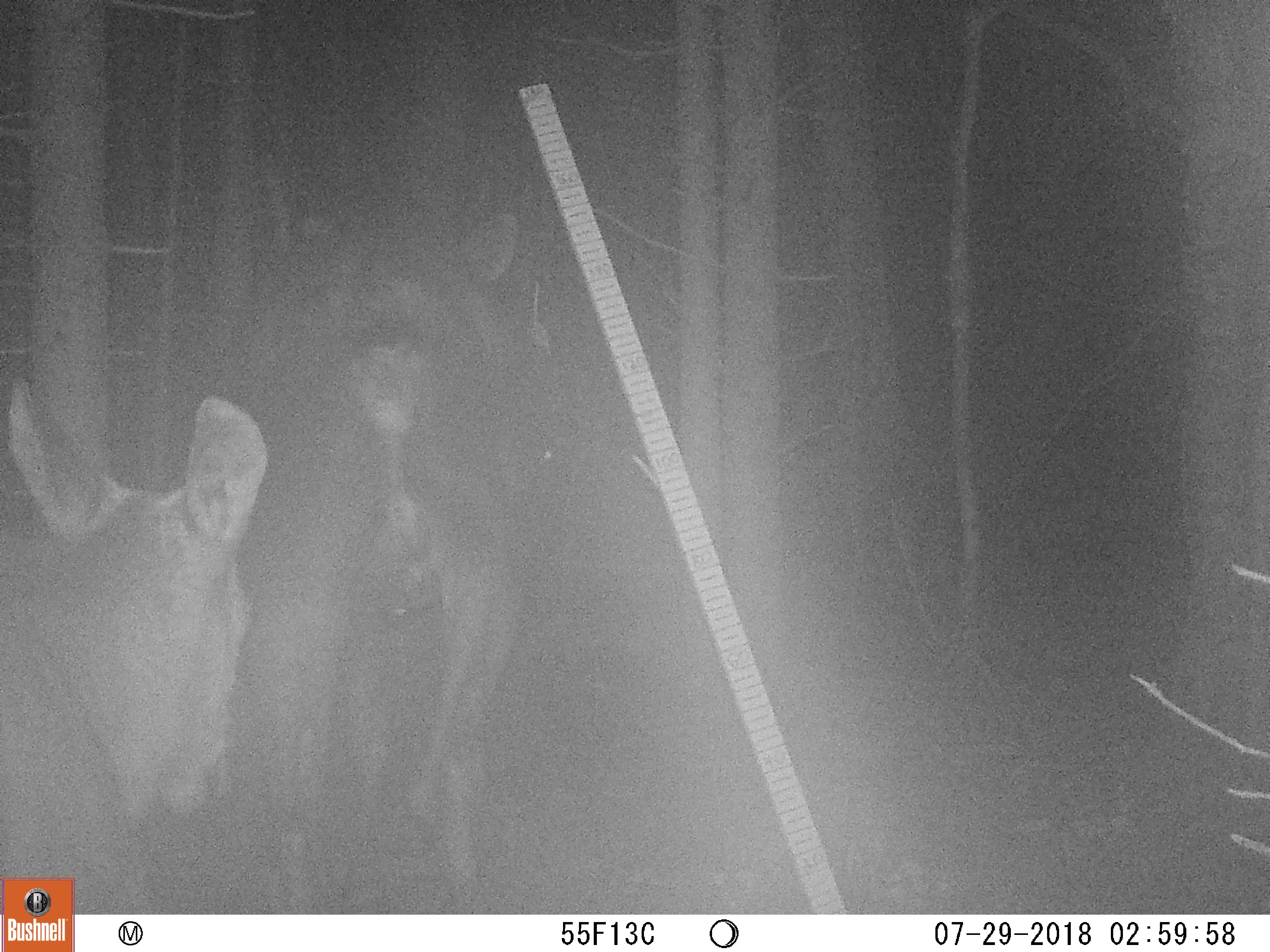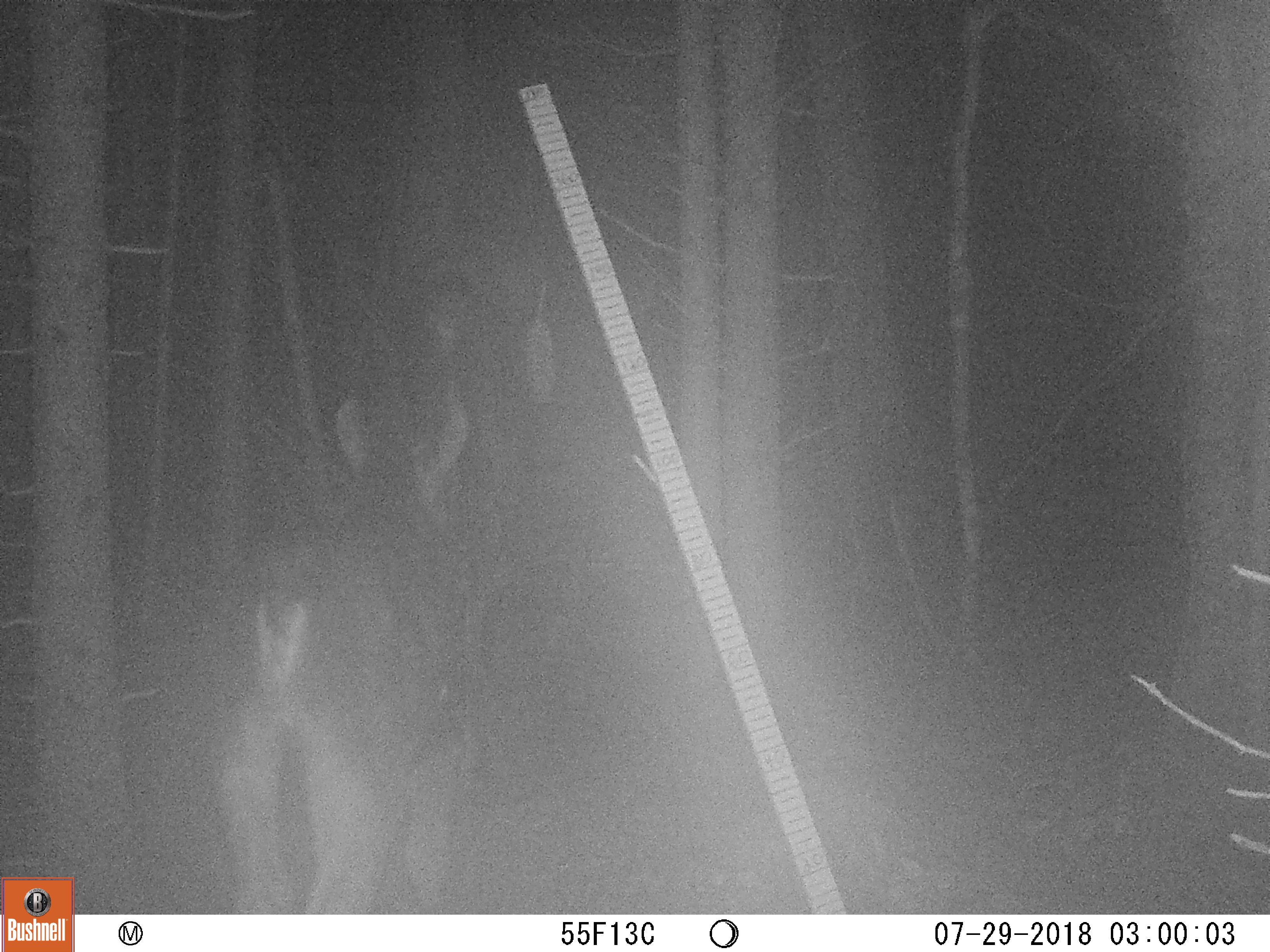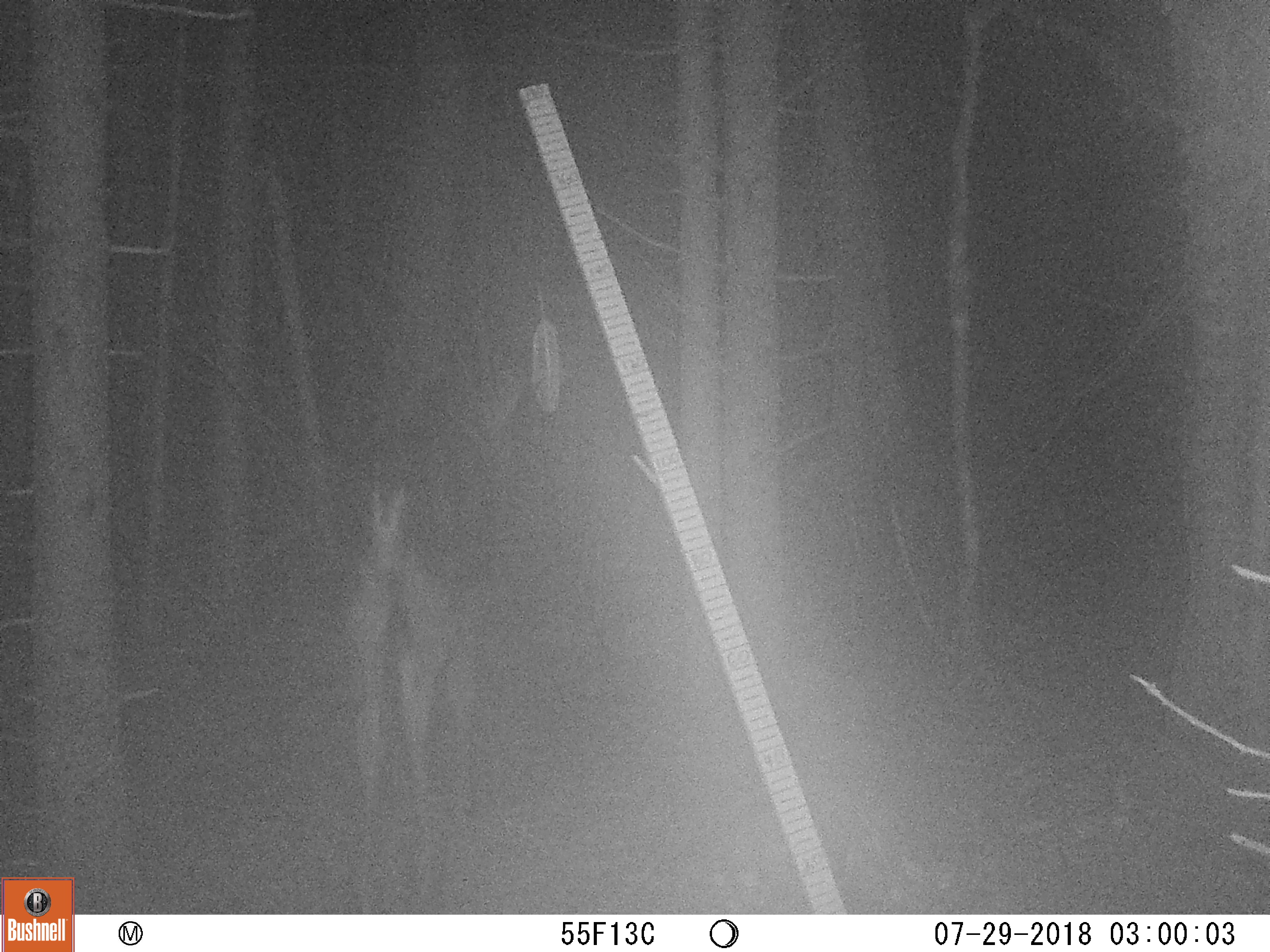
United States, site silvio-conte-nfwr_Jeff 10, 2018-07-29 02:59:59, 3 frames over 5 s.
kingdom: Animalia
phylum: Chordata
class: Mammalia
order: Artiodactyla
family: Cervidae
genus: Alces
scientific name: Alces alces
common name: moose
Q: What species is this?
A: Moose (Alces alces).